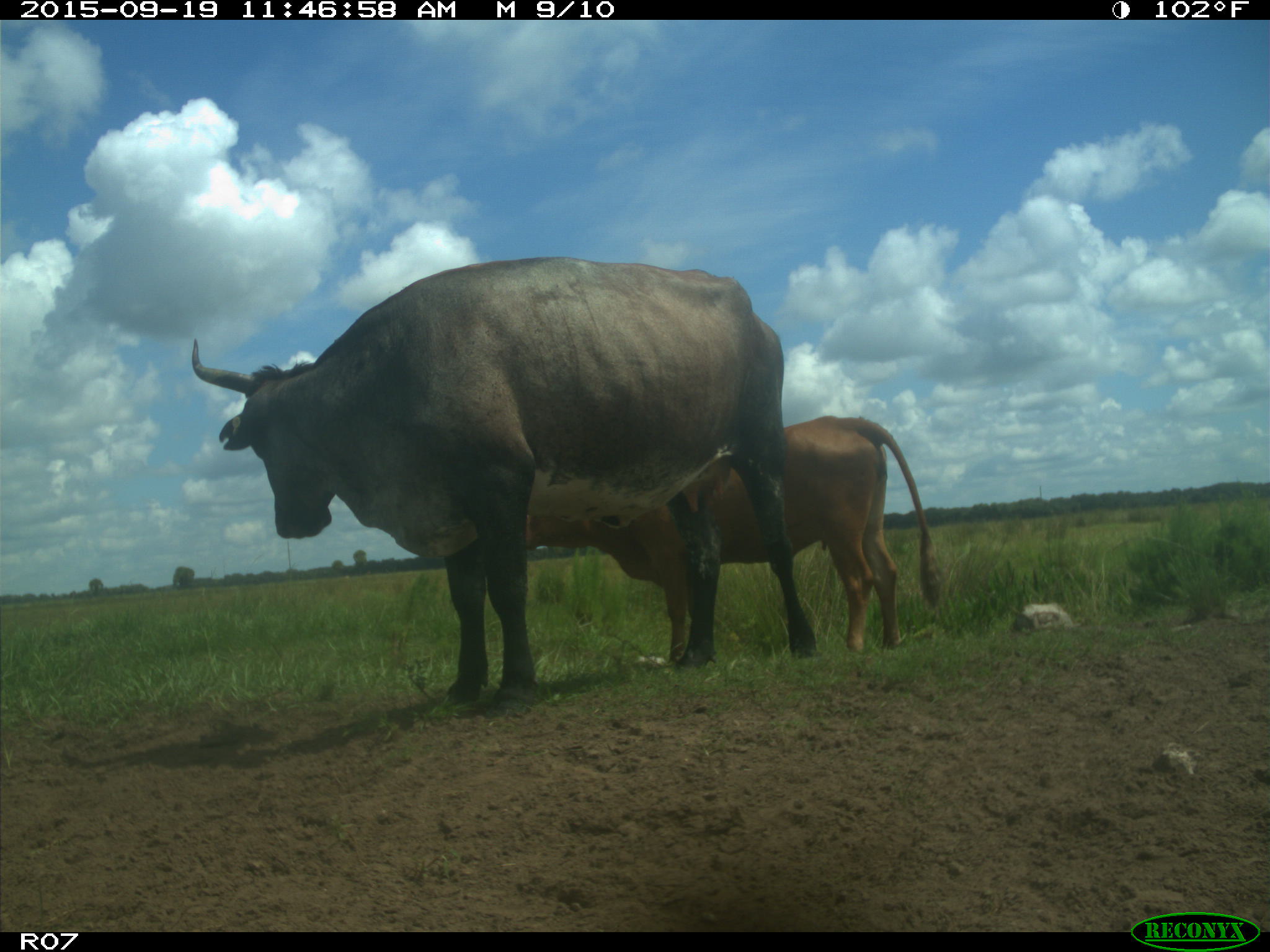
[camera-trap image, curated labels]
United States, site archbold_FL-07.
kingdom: Animalia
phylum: Chordata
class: Mammalia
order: Artiodactyla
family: Bovidae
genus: Bos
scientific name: Bos taurus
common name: domestic cow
Bos taurus (domestic cow).